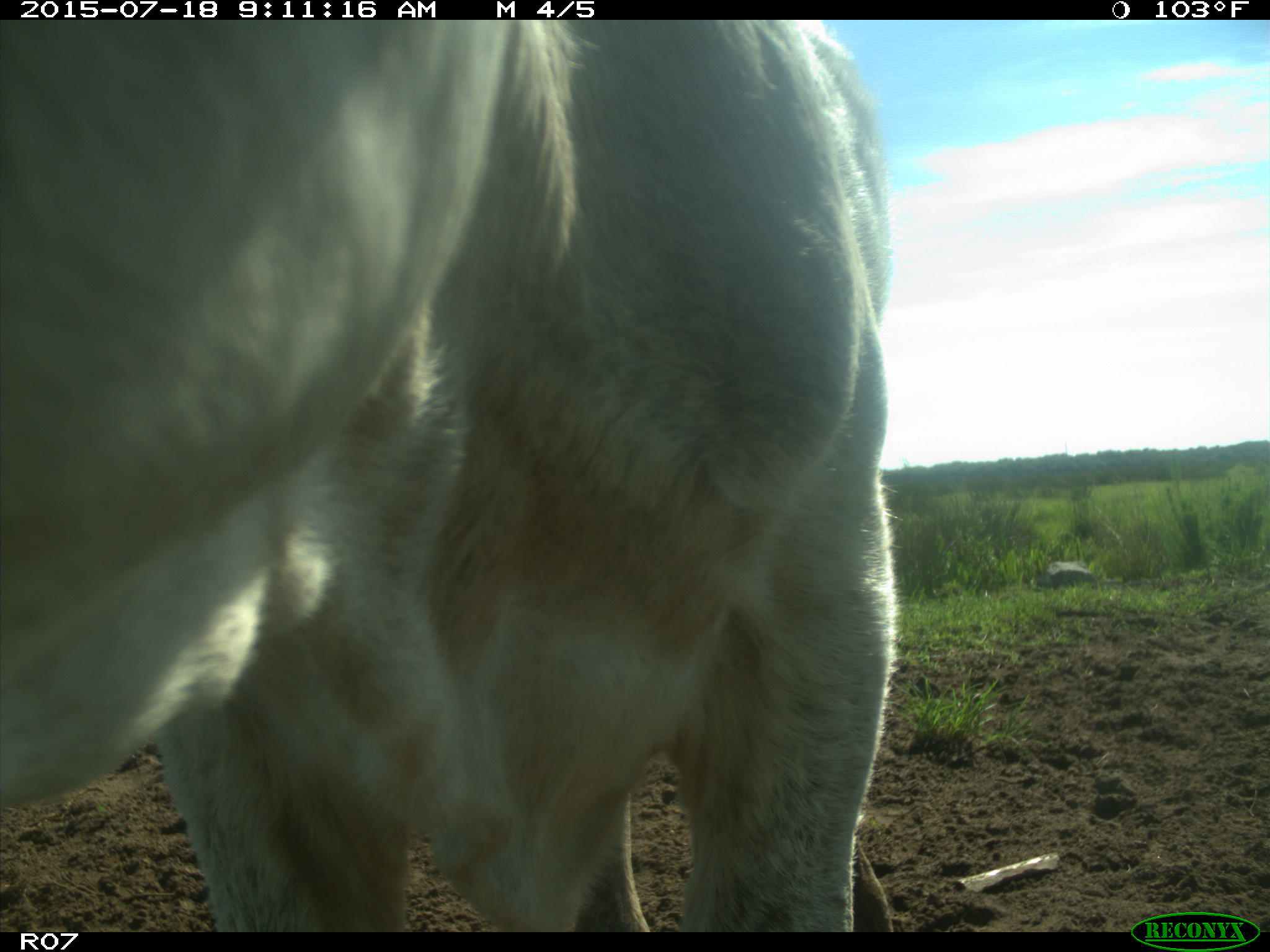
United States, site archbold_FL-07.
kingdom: Animalia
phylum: Chordata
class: Mammalia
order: Artiodactyla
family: Bovidae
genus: Bos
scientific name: Bos taurus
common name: domestic cow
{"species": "Bos taurus (domestic cow)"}